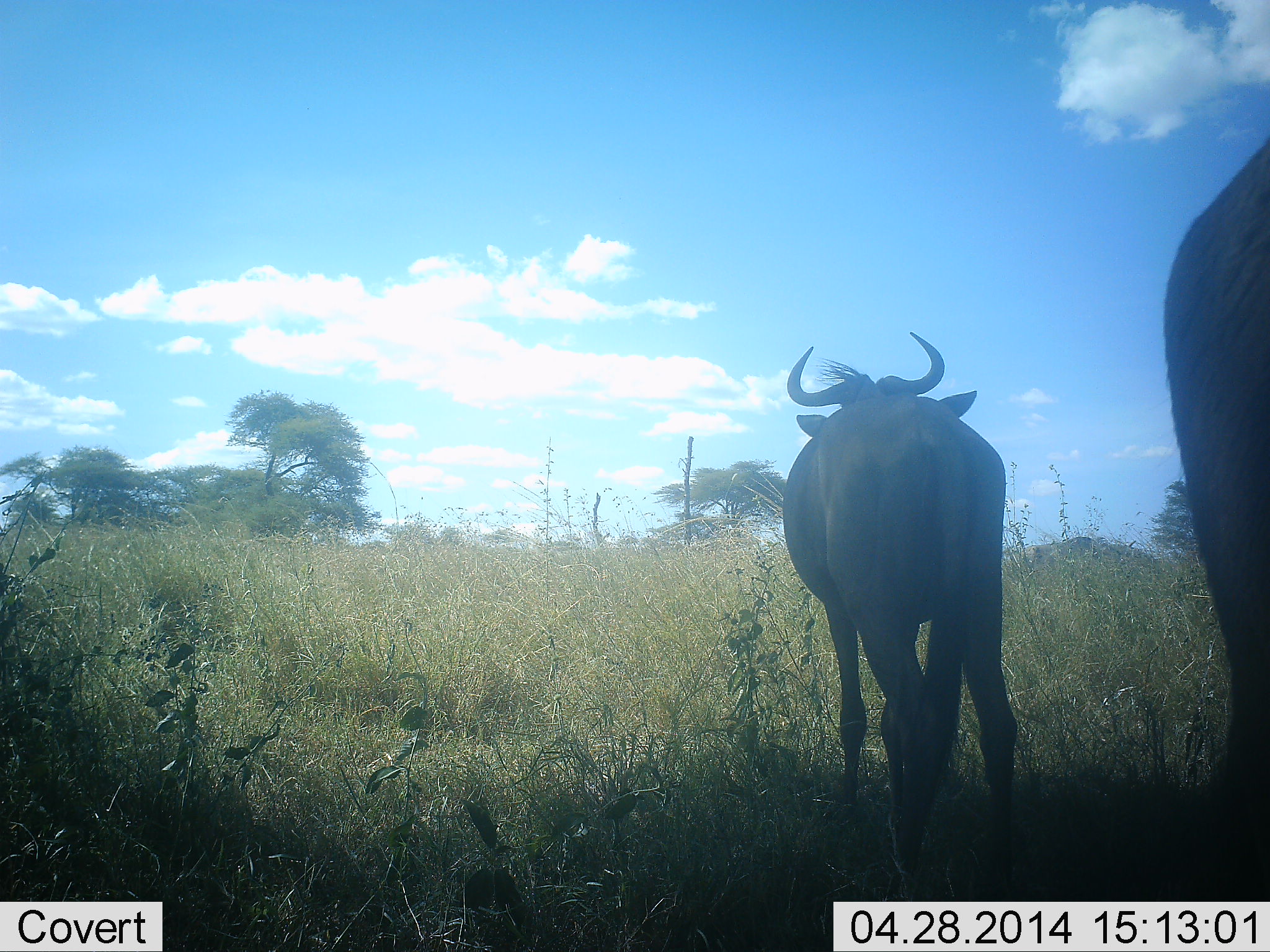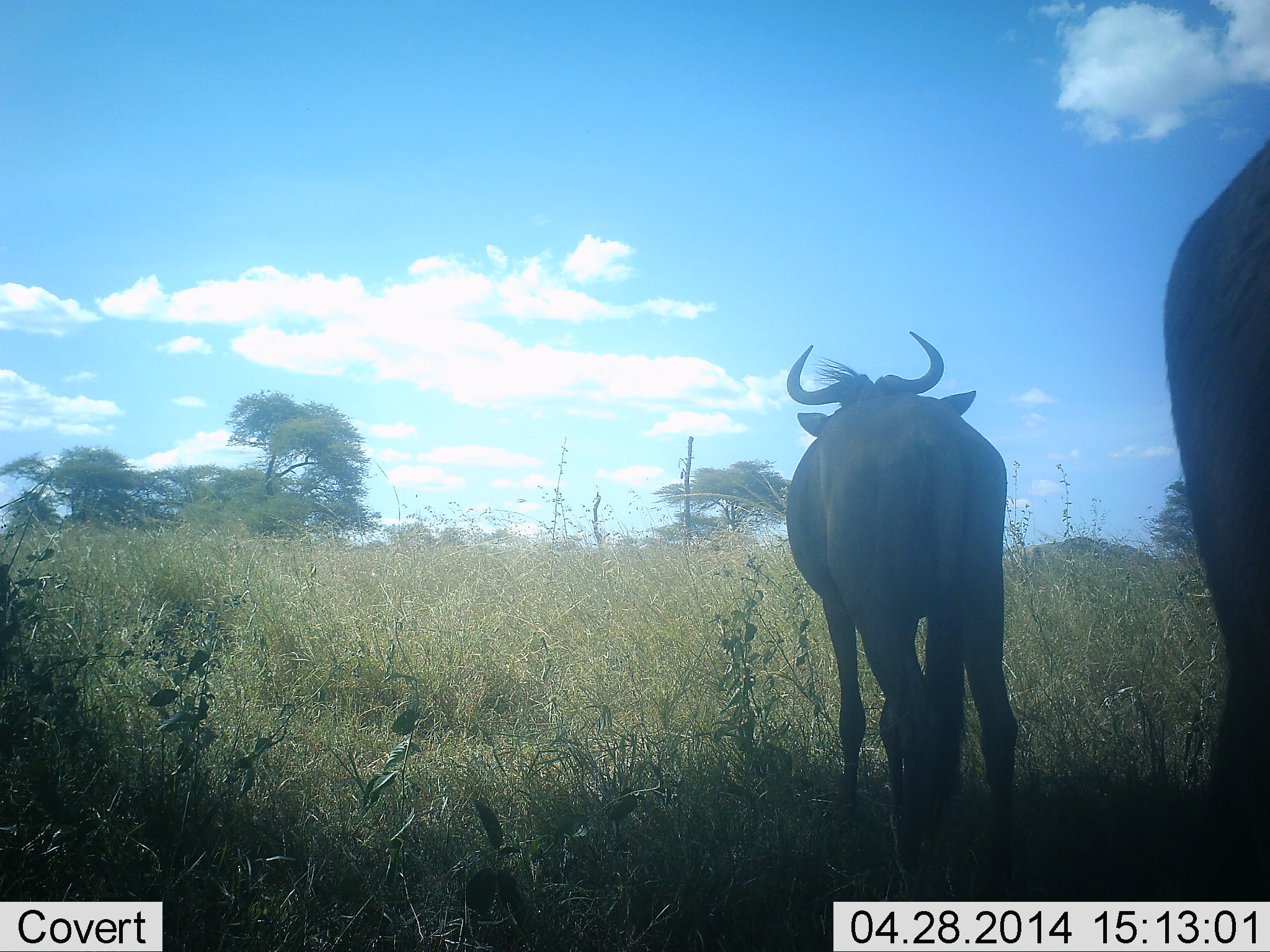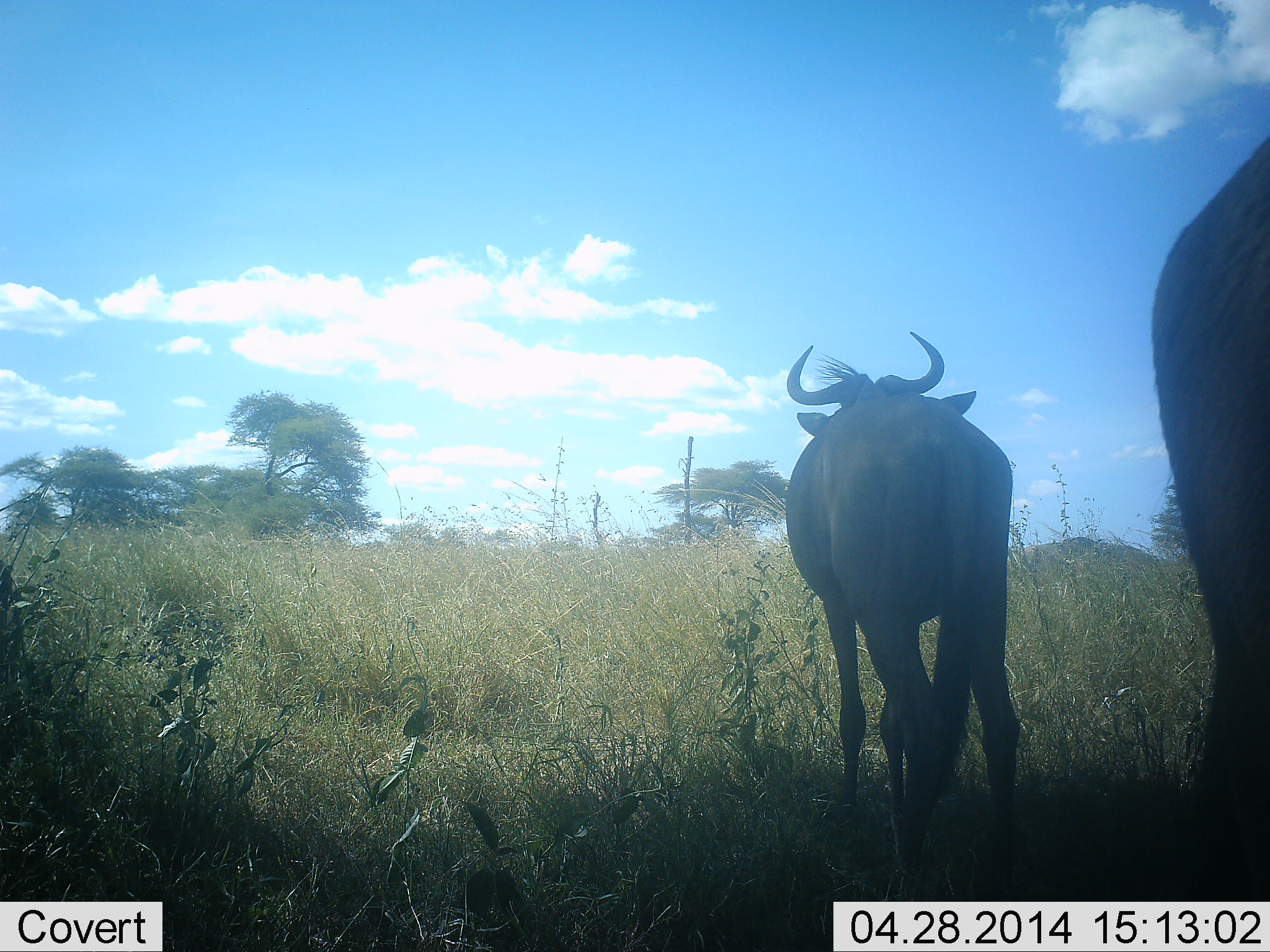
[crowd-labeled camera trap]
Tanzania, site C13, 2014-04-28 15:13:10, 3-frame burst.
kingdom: Animalia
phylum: Chordata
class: Mammalia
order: Artiodactyla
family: Bovidae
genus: Connochaetes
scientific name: Connochaetes taurinus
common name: blue wildebeest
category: wildebeest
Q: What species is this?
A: Wildebeest (blue wildebeest) (Connochaetes taurinus).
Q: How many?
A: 2.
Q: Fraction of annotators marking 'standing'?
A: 90%.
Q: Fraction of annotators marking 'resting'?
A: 0%.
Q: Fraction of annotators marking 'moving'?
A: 10%.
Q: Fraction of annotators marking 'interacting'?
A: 0%.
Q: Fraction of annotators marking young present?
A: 0%.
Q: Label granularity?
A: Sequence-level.